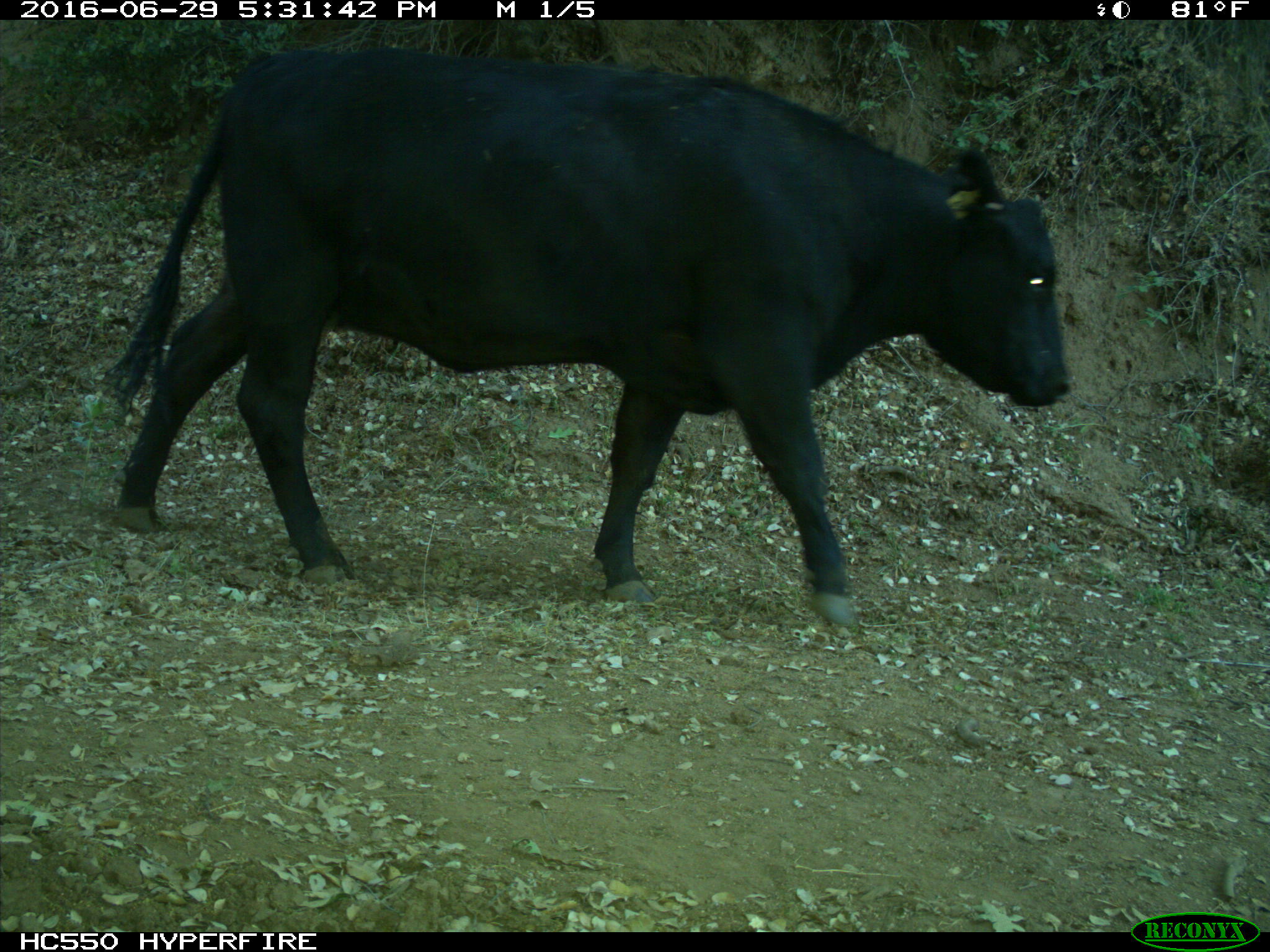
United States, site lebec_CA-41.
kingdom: Animalia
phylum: Chordata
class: Mammalia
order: Artiodactyla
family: Bovidae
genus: Bos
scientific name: Bos taurus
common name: domestic cow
Bos taurus (domestic cow).